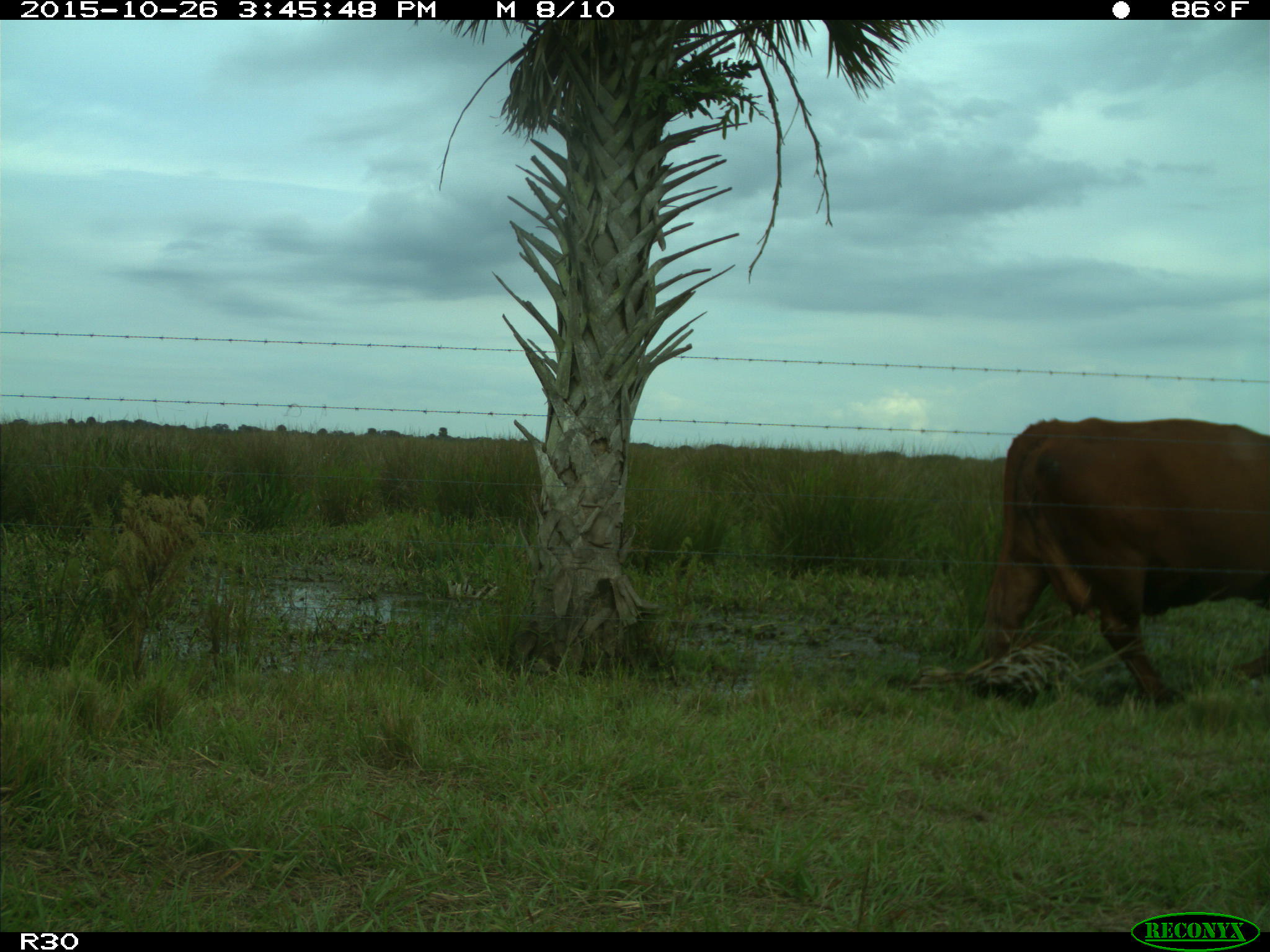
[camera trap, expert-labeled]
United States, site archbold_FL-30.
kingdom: Animalia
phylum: Chordata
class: Mammalia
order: Artiodactyla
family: Bovidae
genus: Bos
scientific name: Bos taurus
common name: domestic cow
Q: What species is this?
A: Bos taurus (domestic cow).